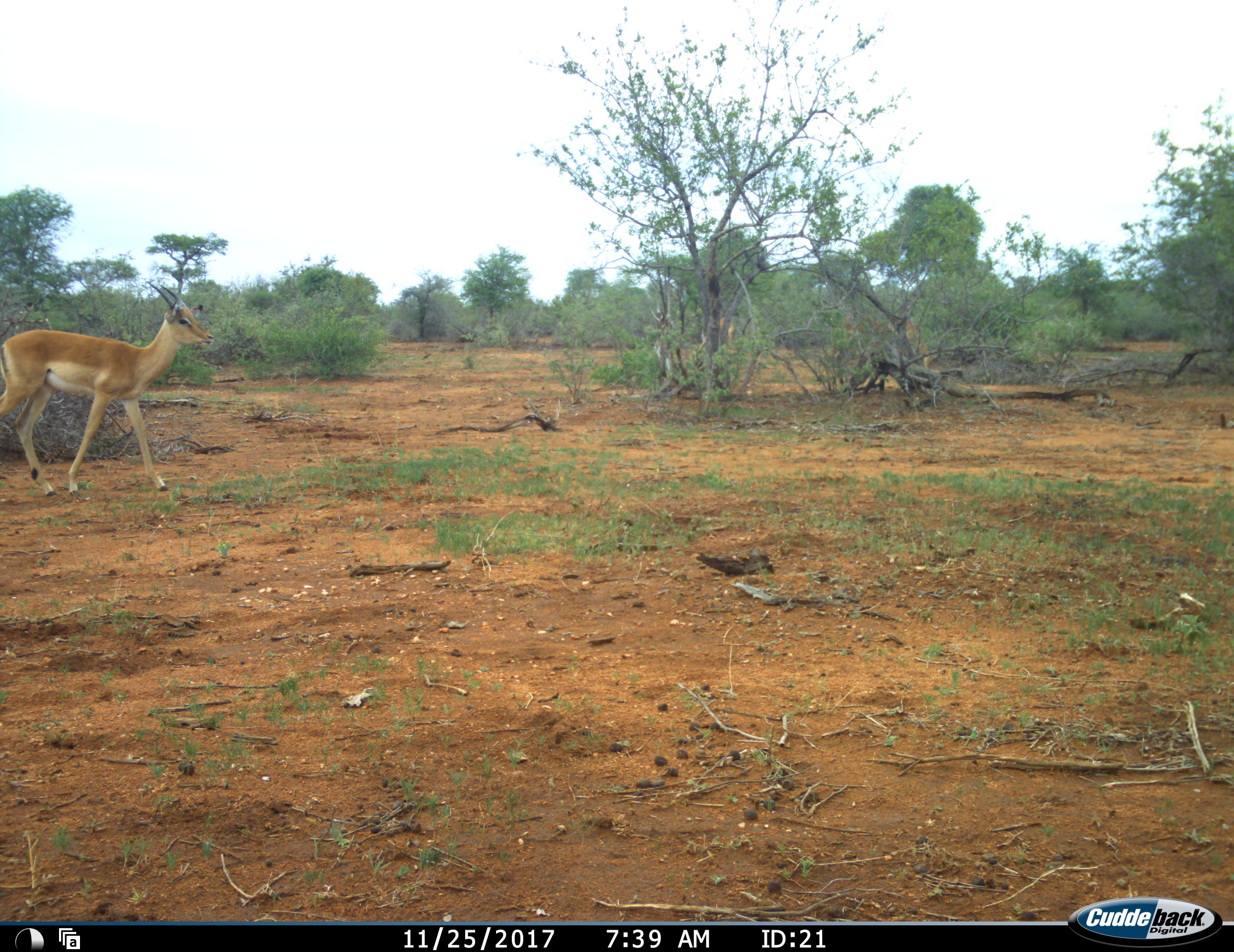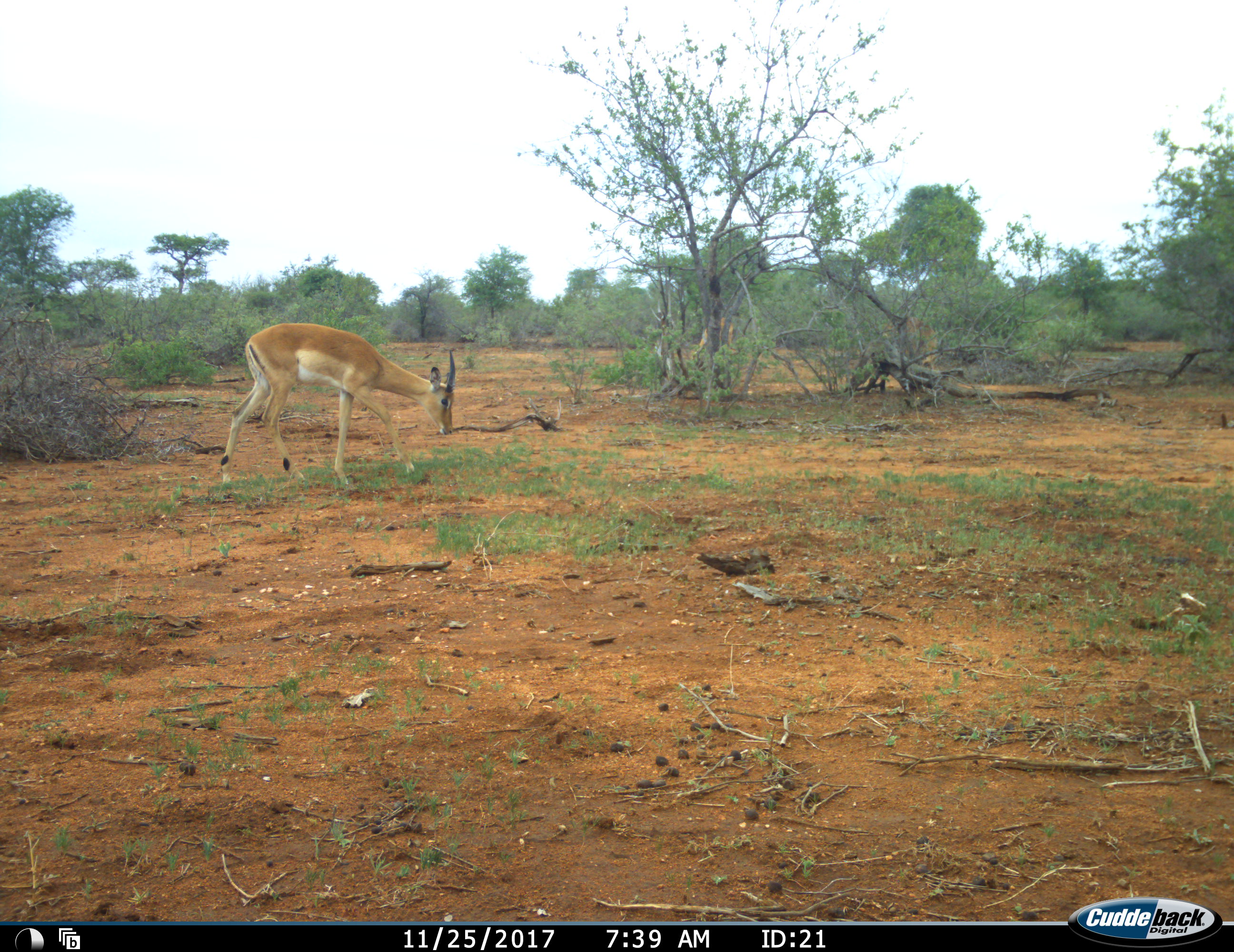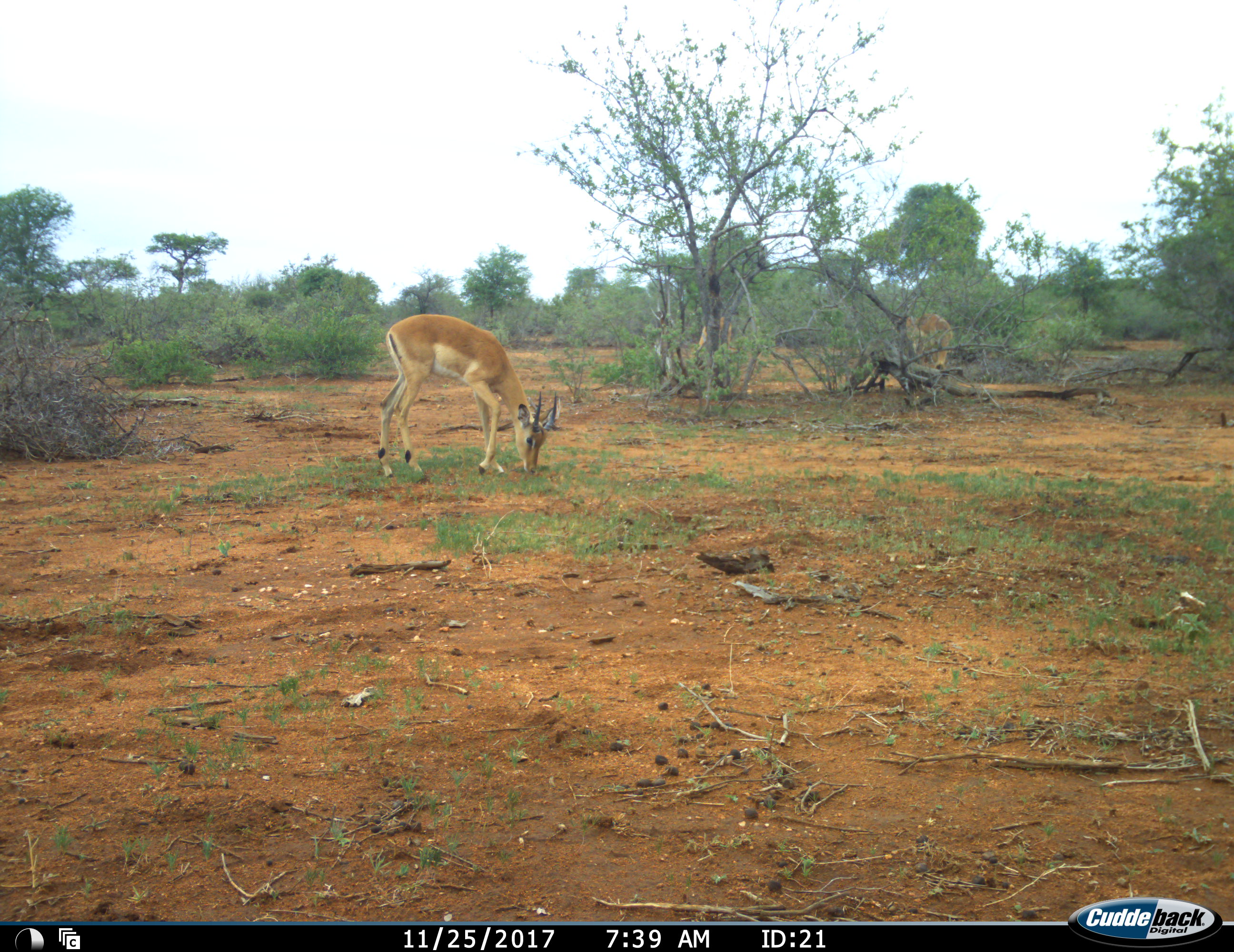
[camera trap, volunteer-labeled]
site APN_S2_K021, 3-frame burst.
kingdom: Animalia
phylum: Chordata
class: Mammalia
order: Artiodactyla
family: Bovidae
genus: Aepyceros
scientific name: Aepyceros melampus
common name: impala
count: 3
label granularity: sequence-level